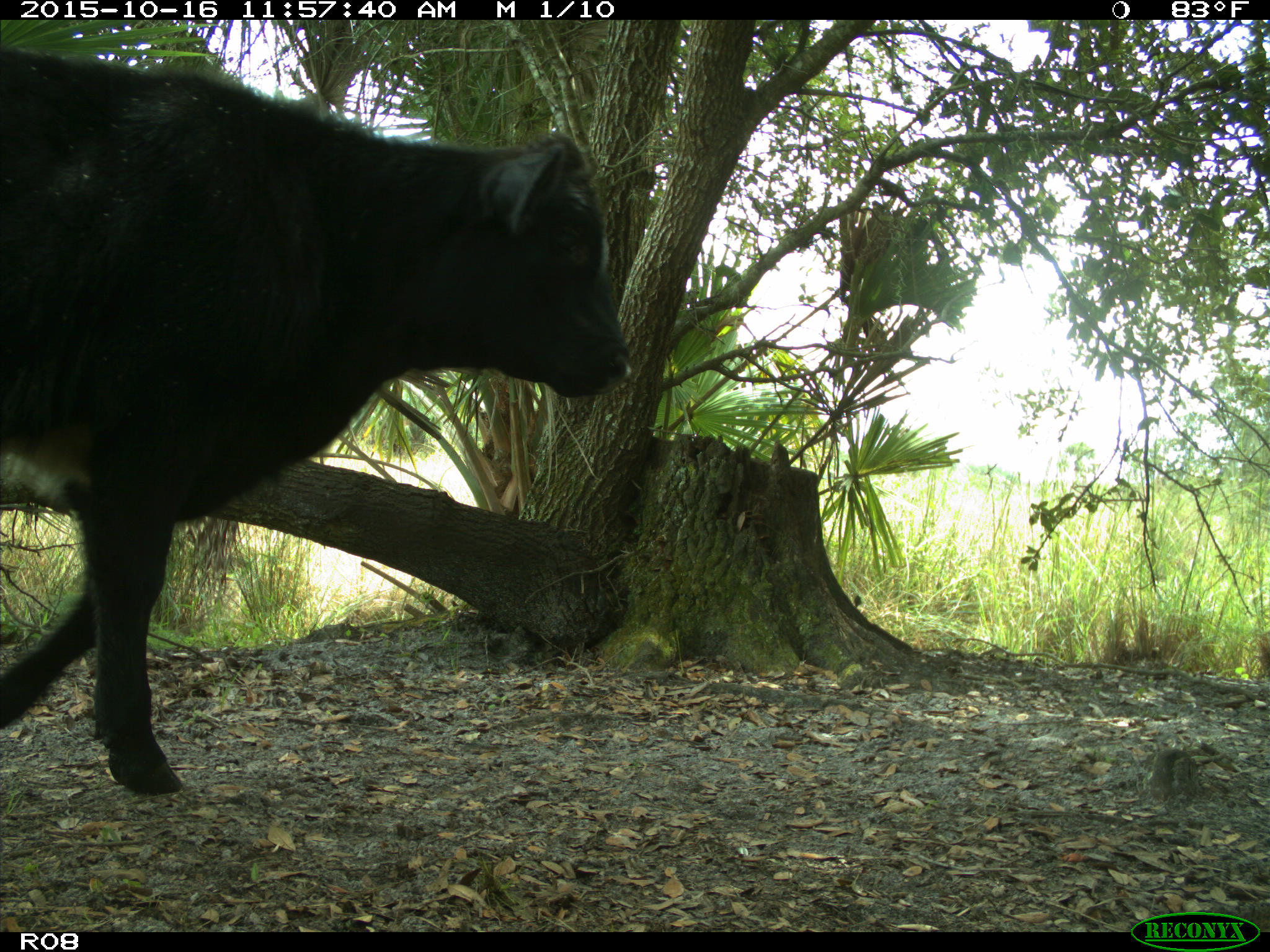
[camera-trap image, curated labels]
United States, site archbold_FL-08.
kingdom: Animalia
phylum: Chordata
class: Mammalia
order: Artiodactyla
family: Bovidae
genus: Bos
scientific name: Bos taurus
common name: domestic cow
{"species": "Bos taurus (domestic cow)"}